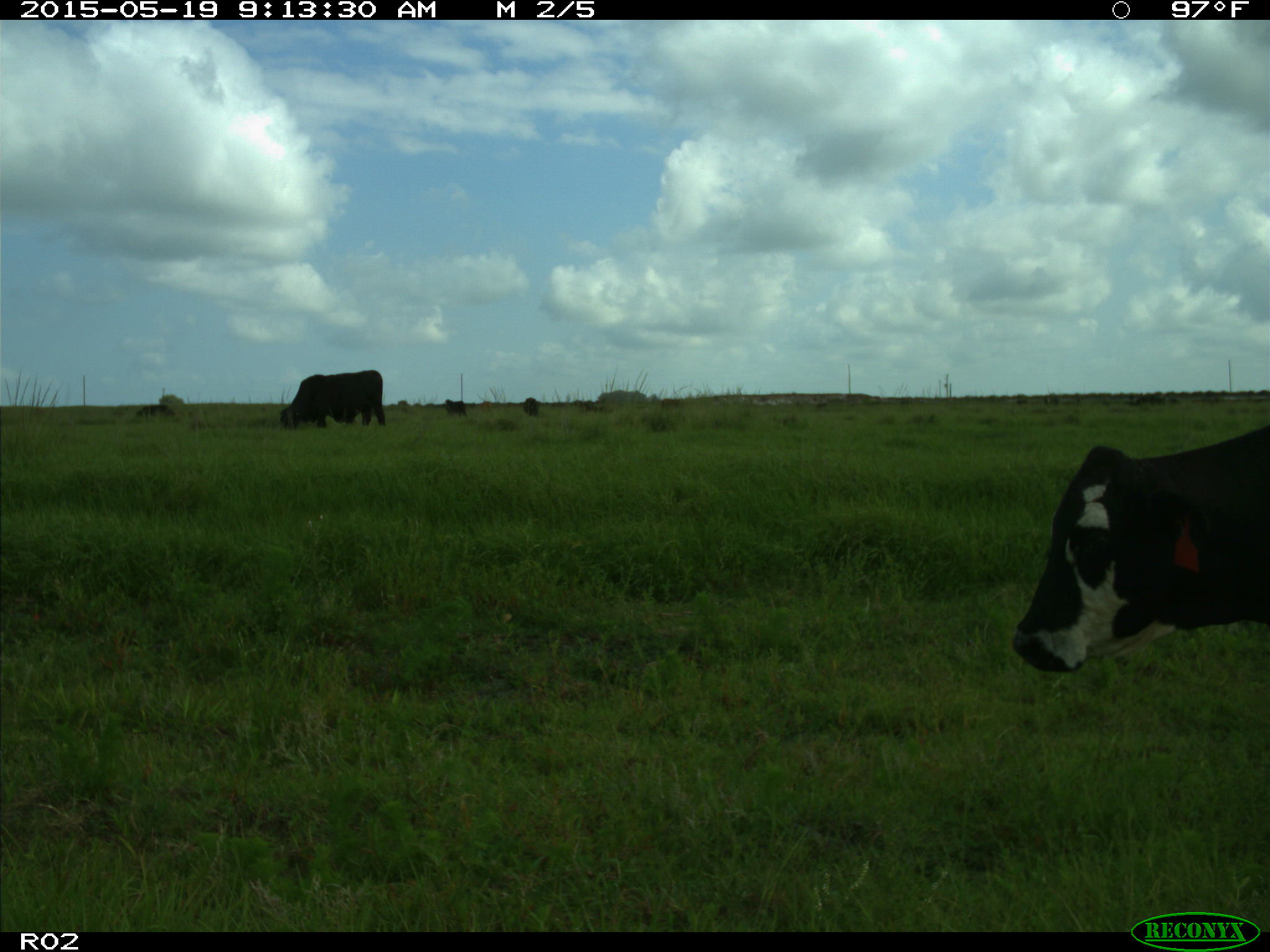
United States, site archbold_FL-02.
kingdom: Animalia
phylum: Chordata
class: Mammalia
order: Artiodactyla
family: Bovidae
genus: Bos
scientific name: Bos taurus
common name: domestic cow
Bos taurus (domestic cow).